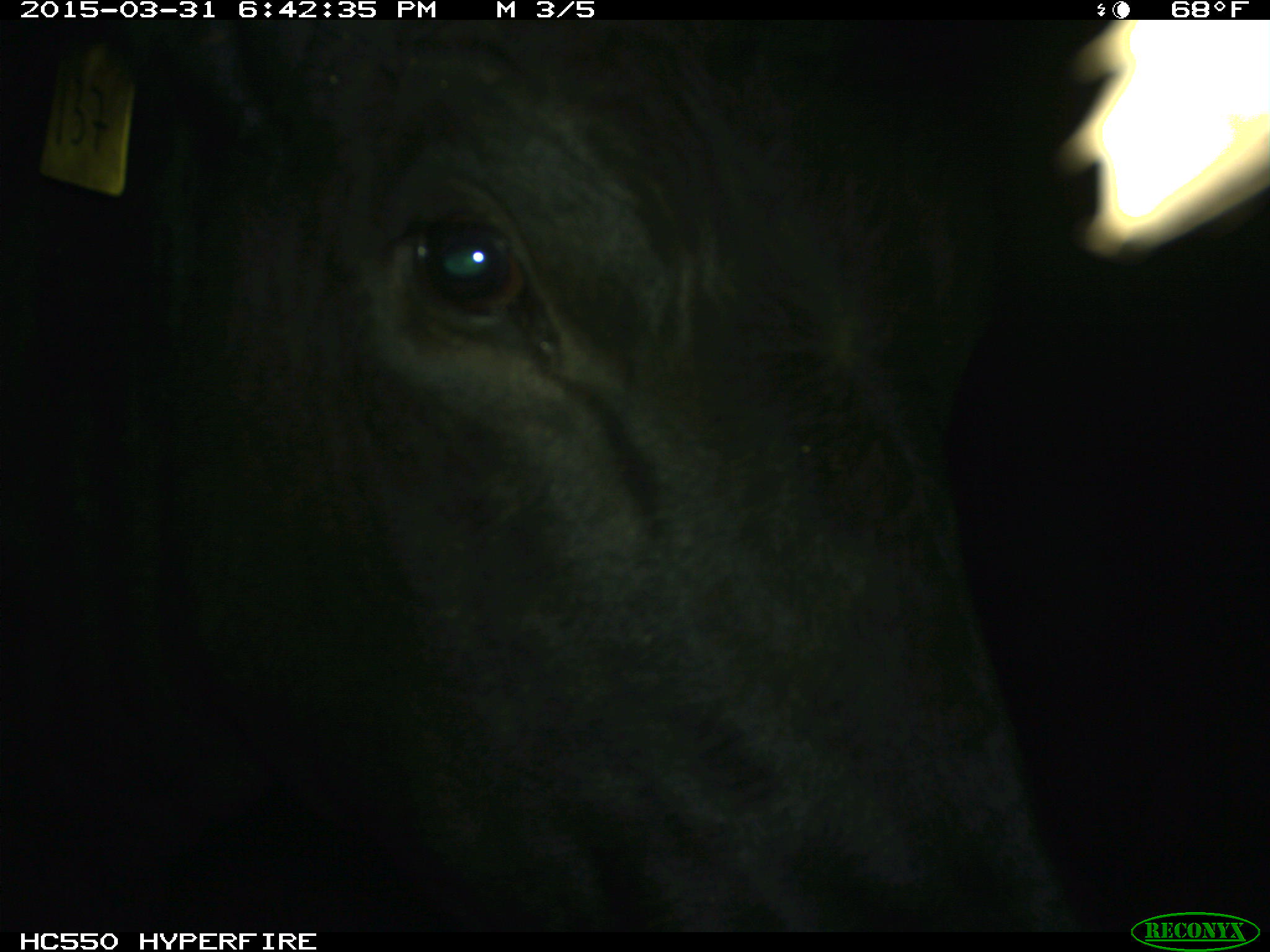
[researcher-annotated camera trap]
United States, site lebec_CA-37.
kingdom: Animalia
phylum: Chordata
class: Mammalia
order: Artiodactyla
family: Bovidae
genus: Bos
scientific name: Bos taurus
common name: domestic cow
Bos taurus (domestic cow).